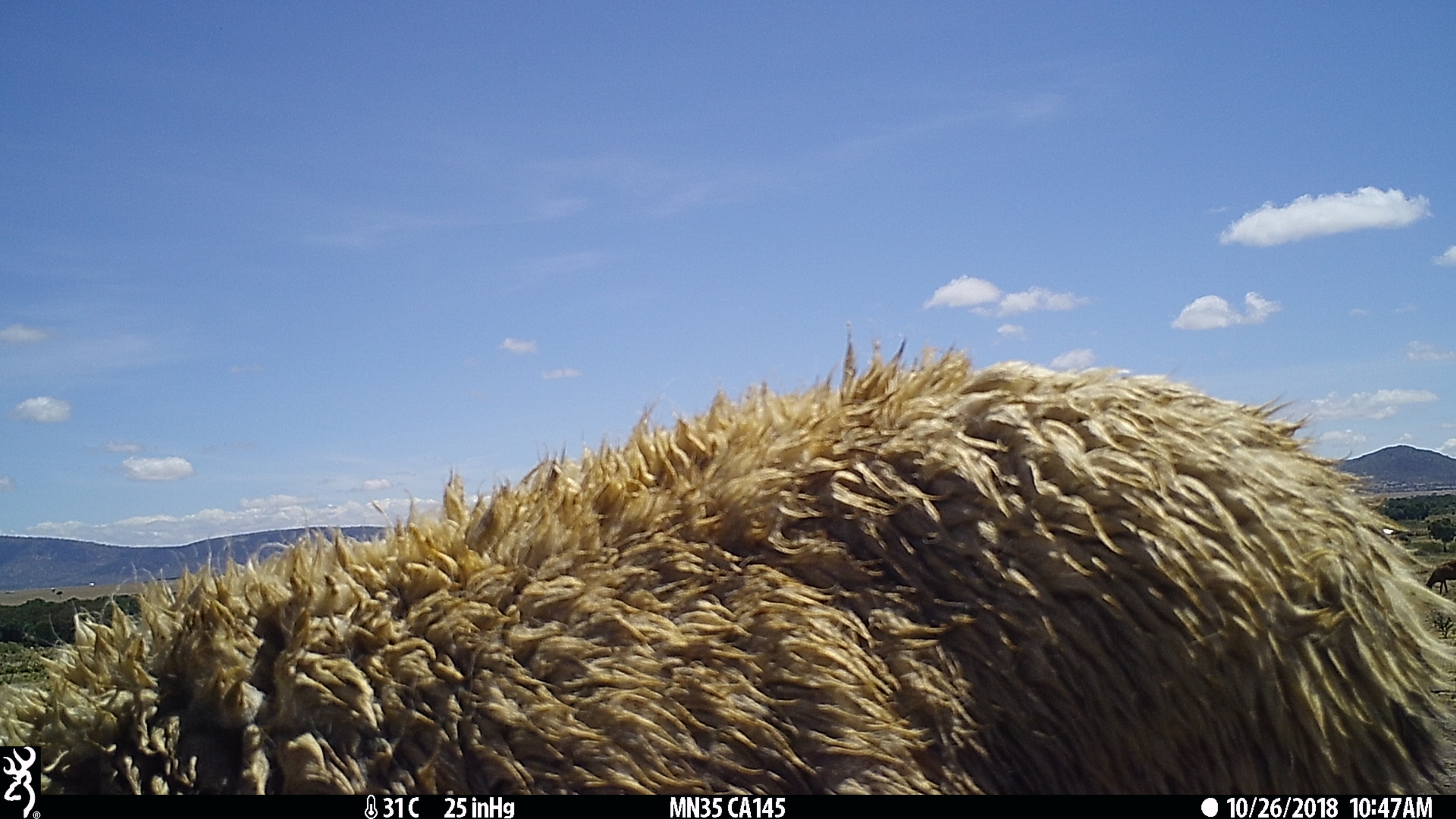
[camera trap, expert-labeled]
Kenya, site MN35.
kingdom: Animalia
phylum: Chordata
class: Mammalia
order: Artiodactyla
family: Bovidae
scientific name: Bovidae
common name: sheep or goat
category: shoat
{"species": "shoat (sheep or goat) (Bovidae)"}